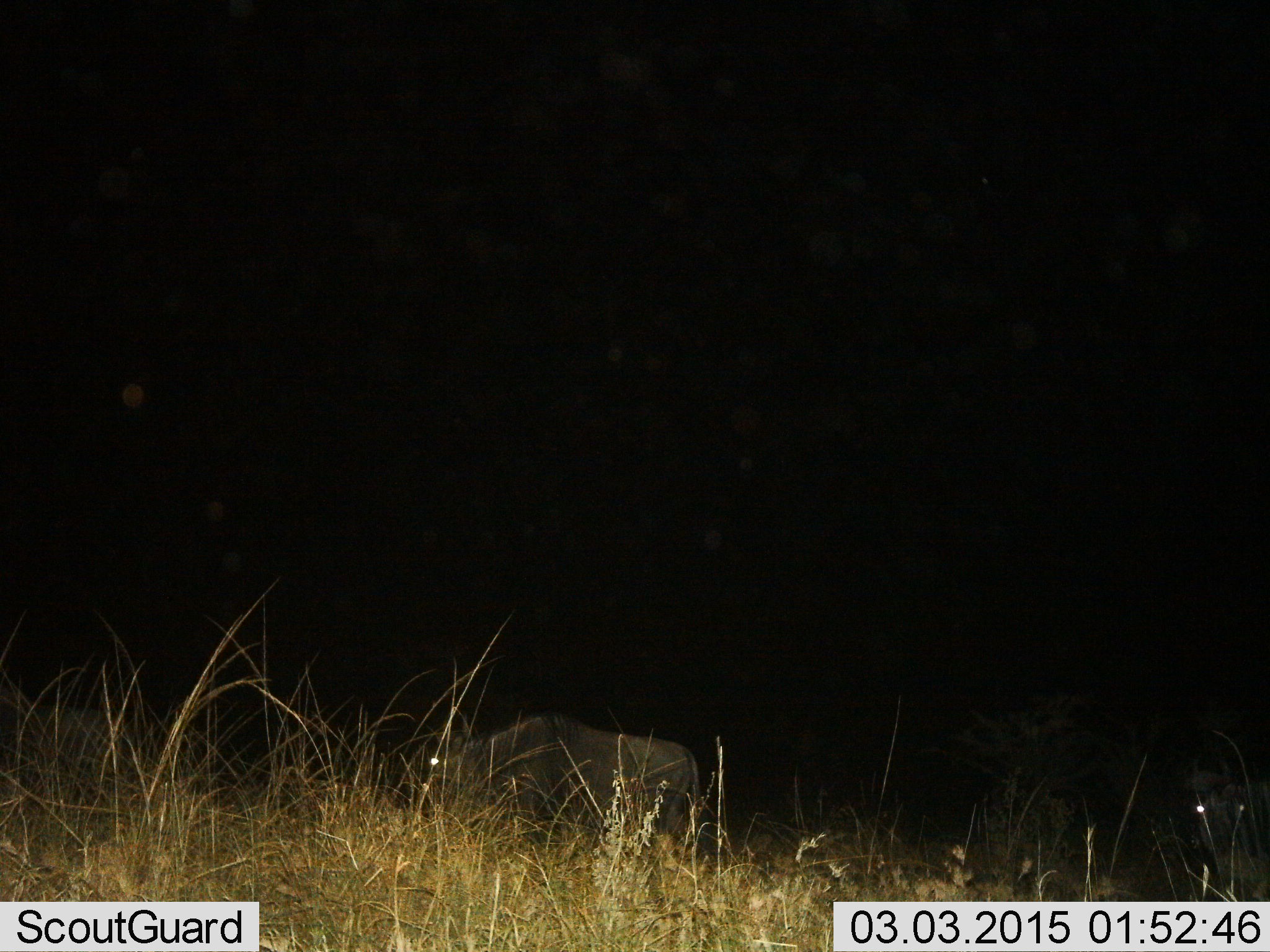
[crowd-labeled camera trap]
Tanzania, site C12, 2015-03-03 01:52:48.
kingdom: Animalia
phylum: Chordata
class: Mammalia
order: Artiodactyla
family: Bovidae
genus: Connochaetes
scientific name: Connochaetes taurinus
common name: blue wildebeest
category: wildebeest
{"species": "wildebeest (blue wildebeest) (Connochaetes taurinus)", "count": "2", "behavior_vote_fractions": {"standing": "55%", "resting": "0%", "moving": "55%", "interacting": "0%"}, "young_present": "0%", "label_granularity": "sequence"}